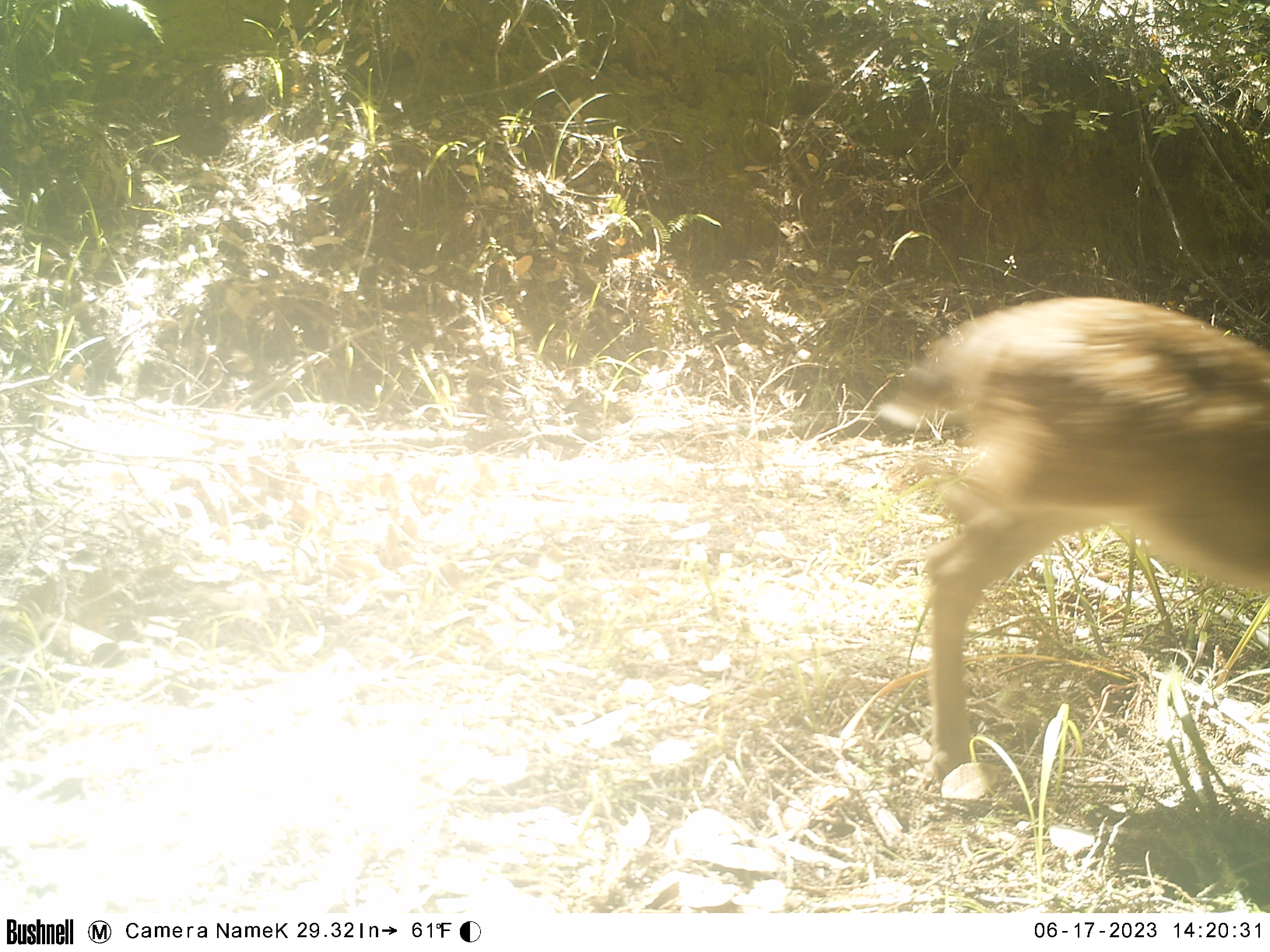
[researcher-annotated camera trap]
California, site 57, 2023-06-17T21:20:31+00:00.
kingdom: Animalia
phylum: Chordata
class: Mammalia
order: Artiodactyla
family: Cervidae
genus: Odocoileus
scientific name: Odocoileus hemionus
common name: mule deer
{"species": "mule deer (Odocoileus hemionus)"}